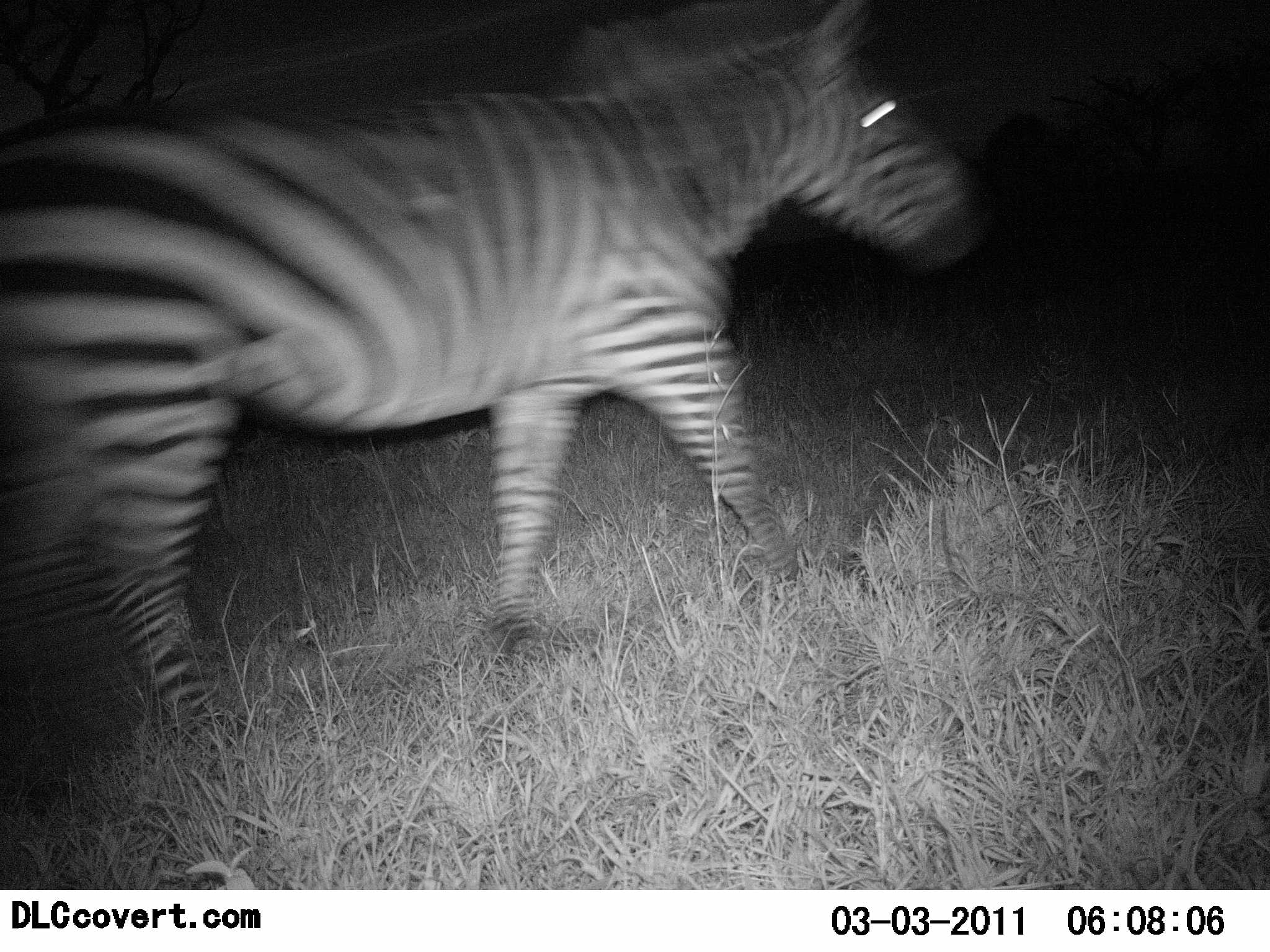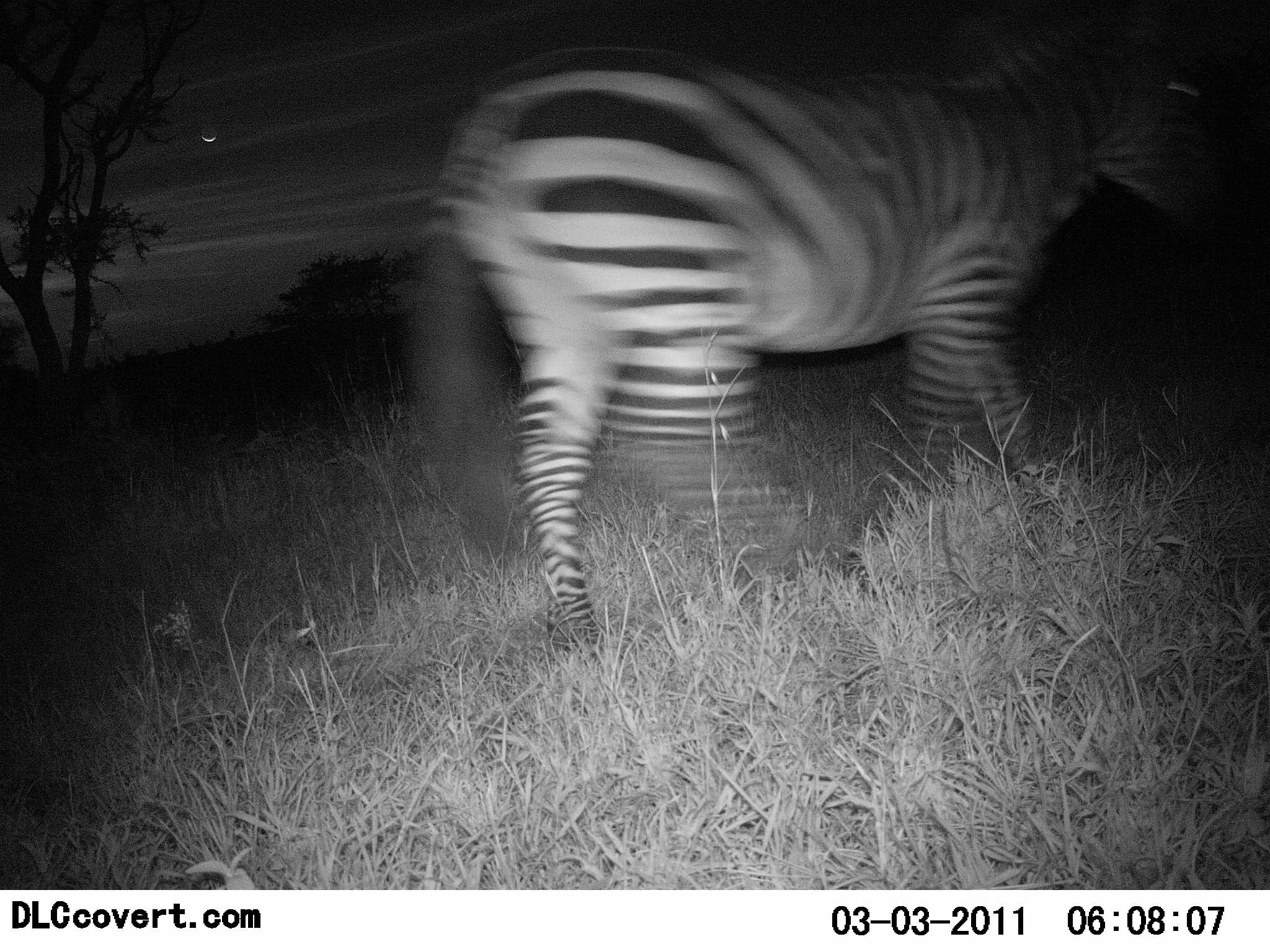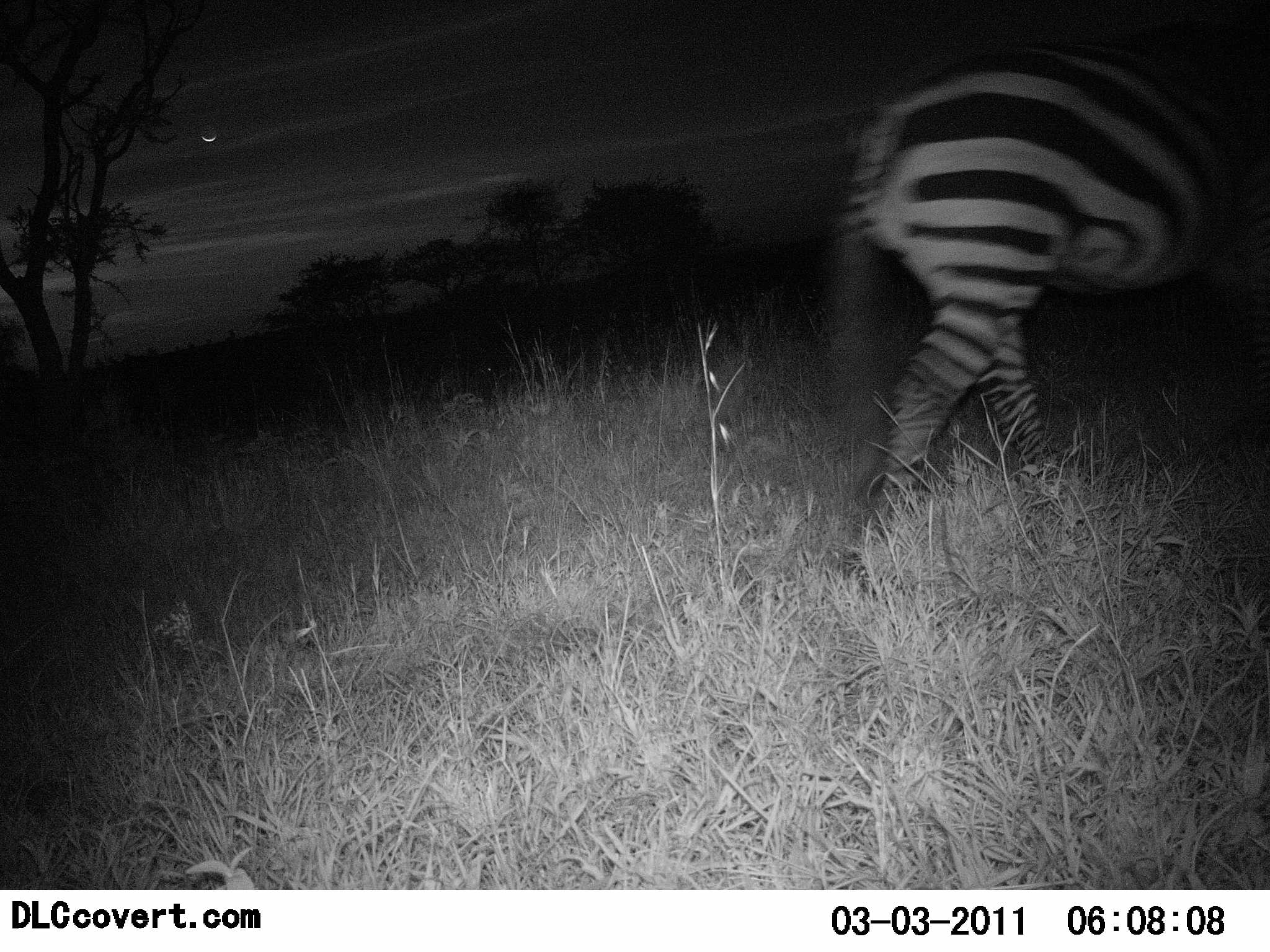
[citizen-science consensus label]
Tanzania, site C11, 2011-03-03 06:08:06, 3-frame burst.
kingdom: Animalia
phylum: Chordata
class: Mammalia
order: Perissodactyla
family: Equidae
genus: Equus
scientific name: Equus quagga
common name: plains zebra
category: zebra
Zebra (plains zebra) (Equus quagga), count 1. Behavior (volunteer vote fractions): standing 0%, resting 0%, moving 100%, interacting 0%. Young present (vote fraction): 0%. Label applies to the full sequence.